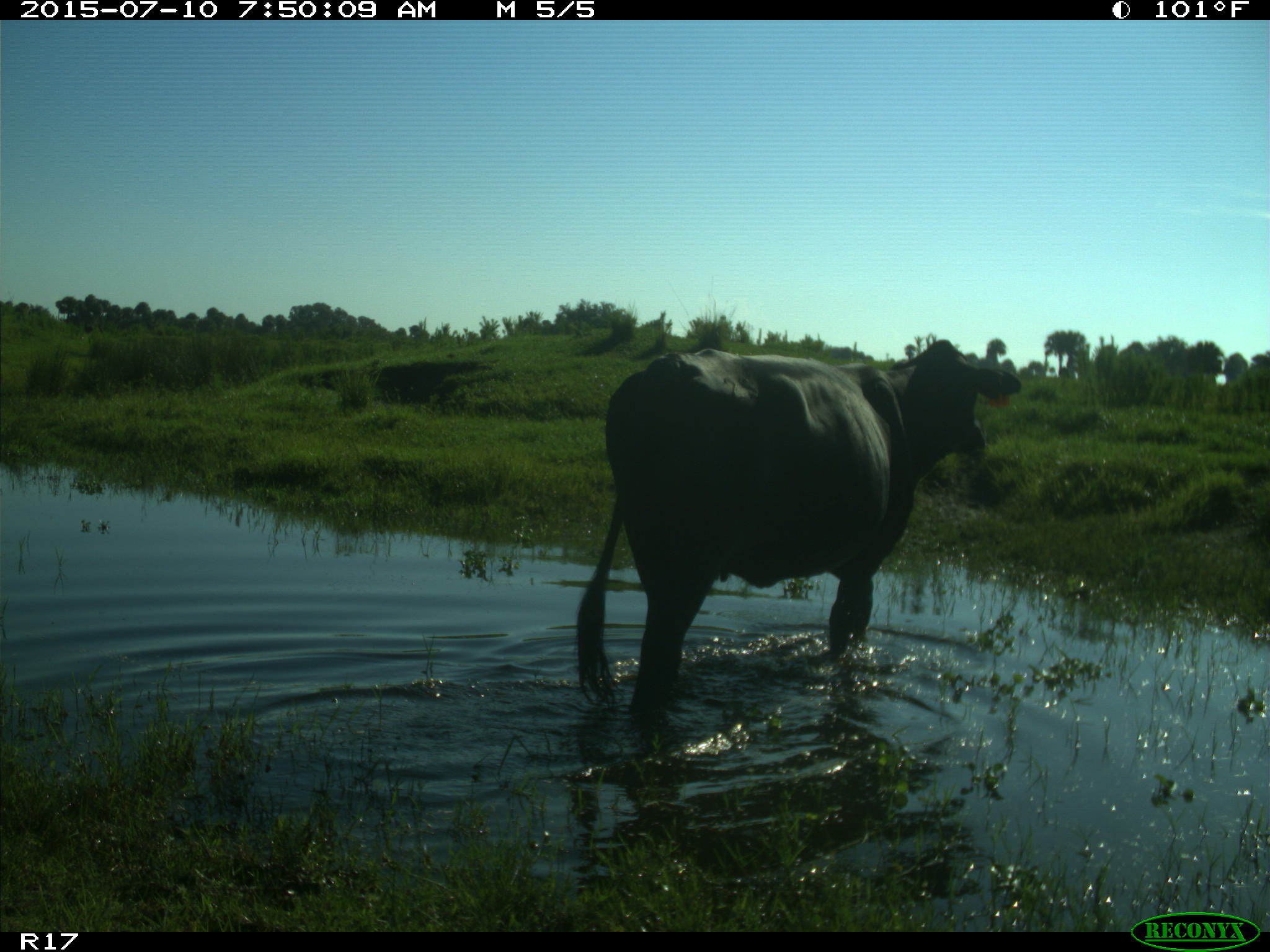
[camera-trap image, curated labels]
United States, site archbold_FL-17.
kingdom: Animalia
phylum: Chordata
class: Mammalia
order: Artiodactyla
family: Bovidae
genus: Bos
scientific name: Bos taurus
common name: domestic cow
Bos taurus (domestic cow).